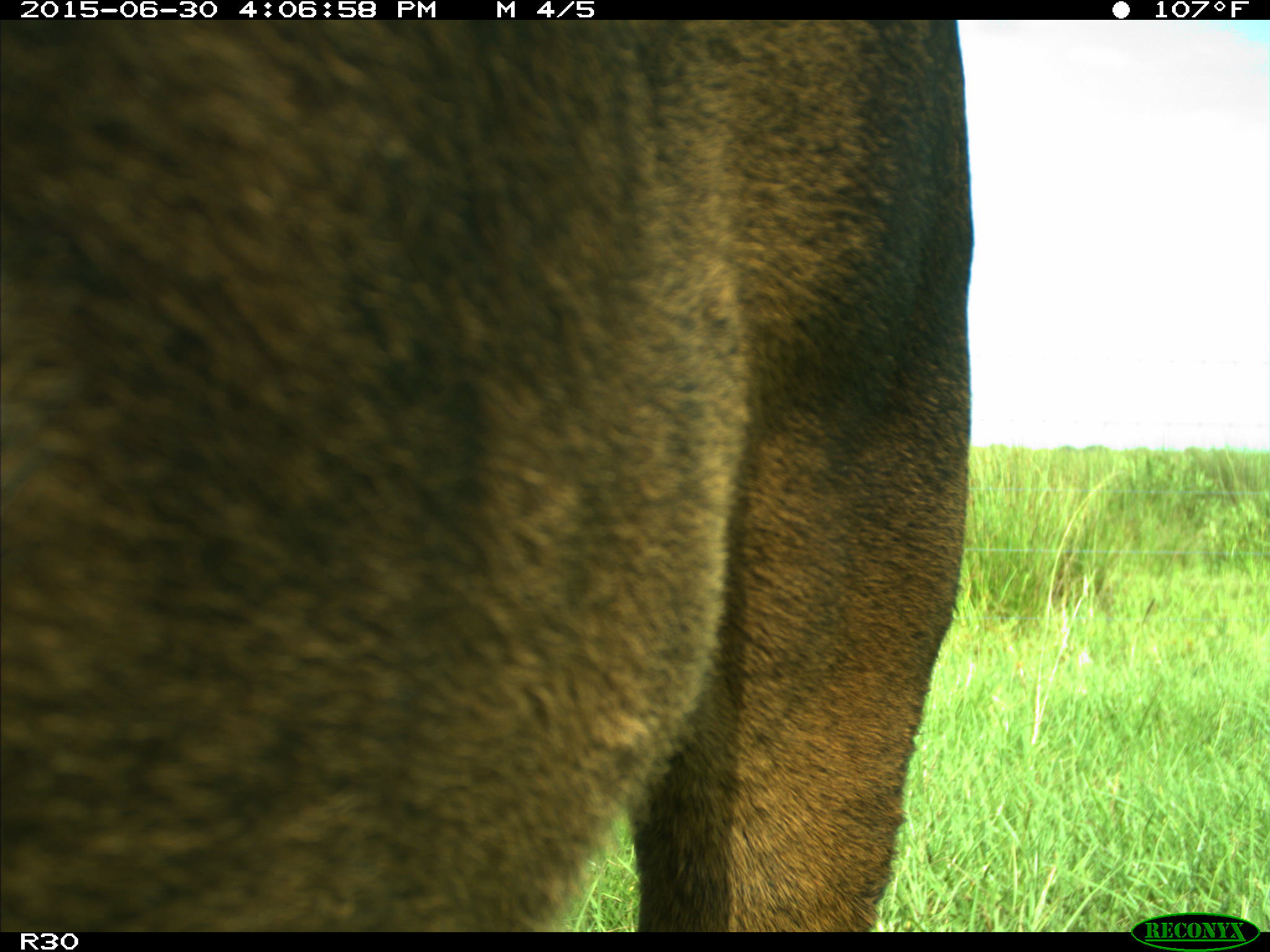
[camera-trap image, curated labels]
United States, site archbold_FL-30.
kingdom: Animalia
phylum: Chordata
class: Mammalia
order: Artiodactyla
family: Bovidae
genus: Bos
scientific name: Bos taurus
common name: domestic cow